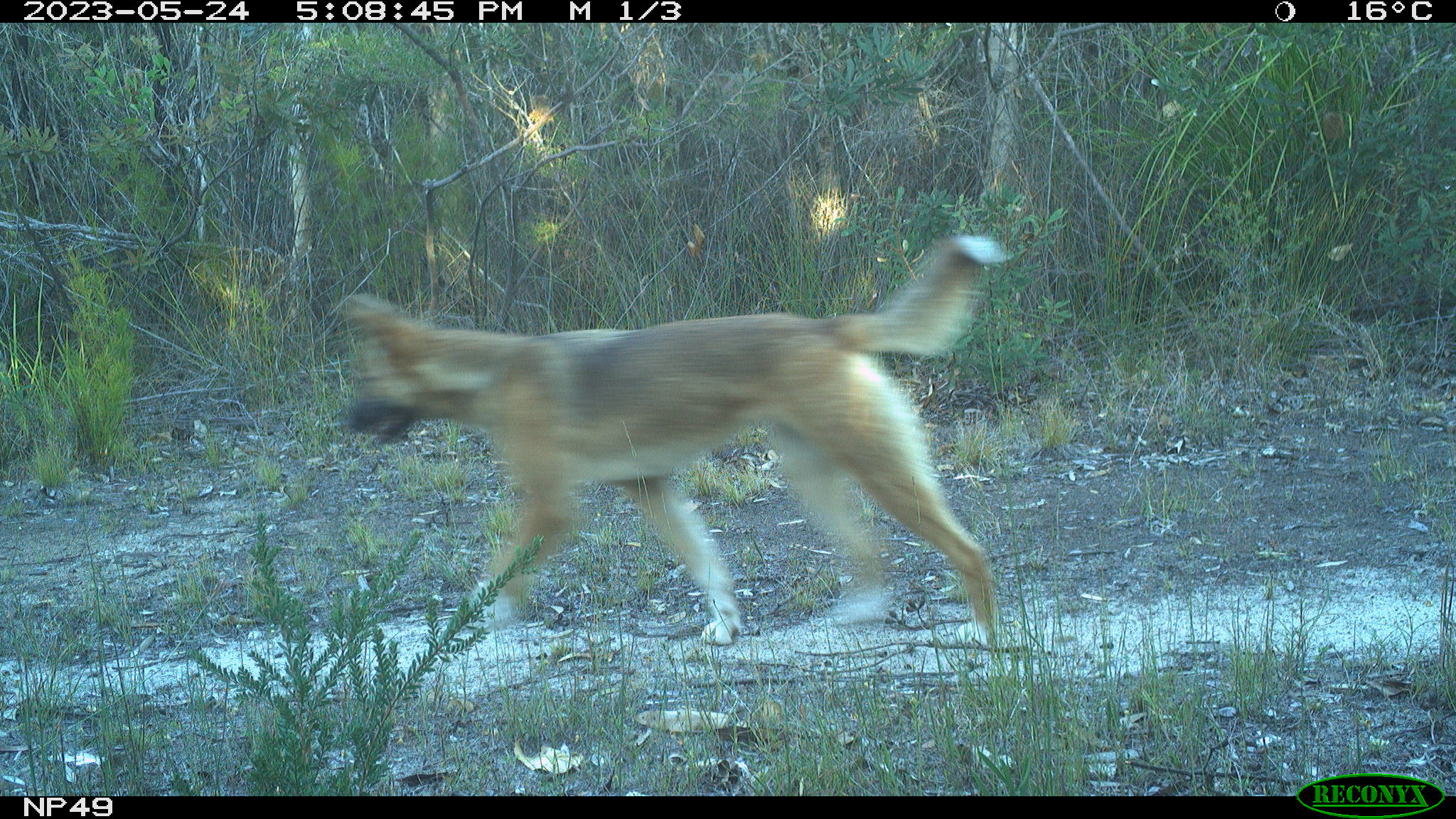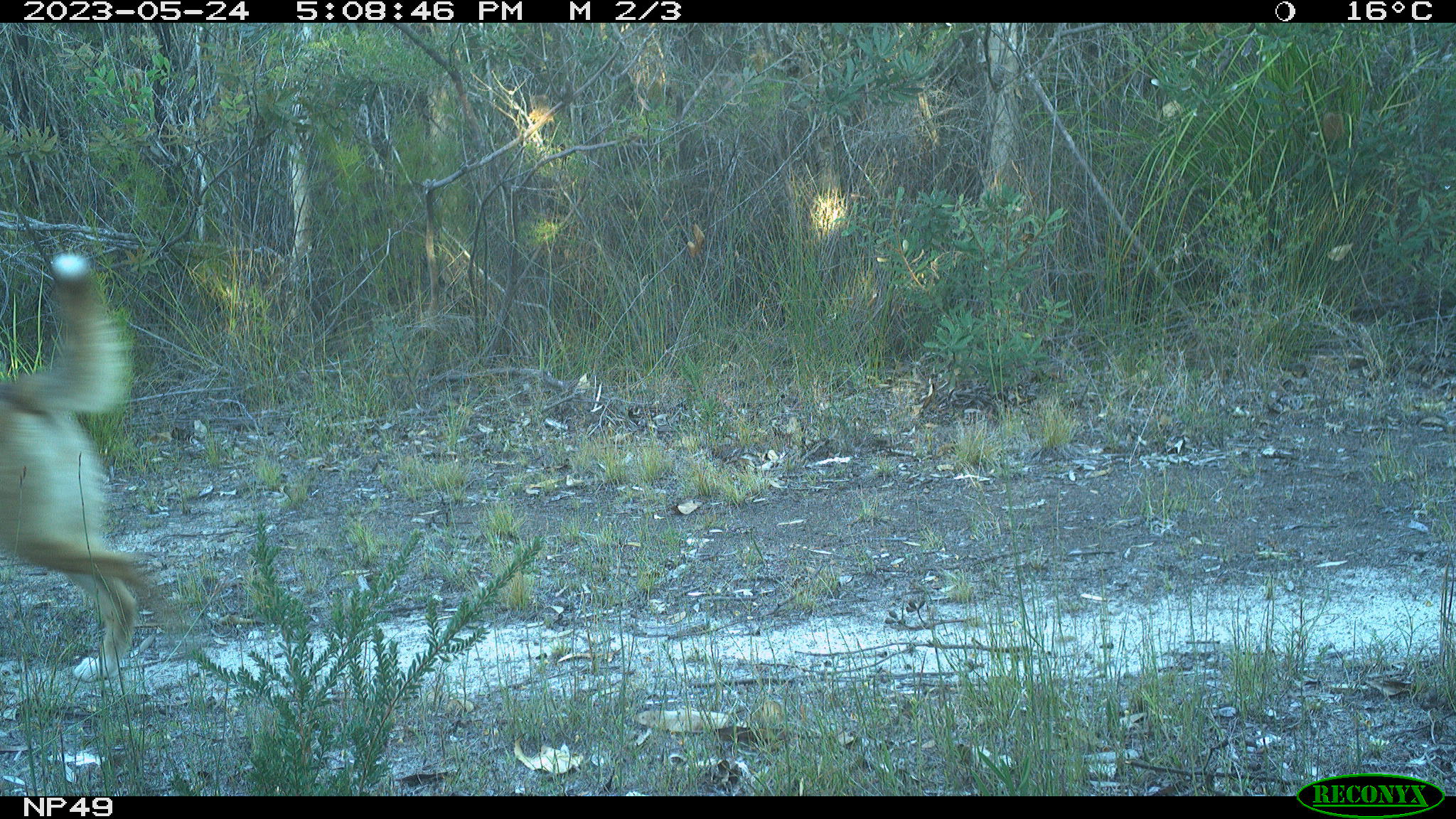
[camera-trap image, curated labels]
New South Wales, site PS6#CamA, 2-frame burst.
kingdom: Animalia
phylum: Chordata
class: Mammalia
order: Carnivora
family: Canidae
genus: Canis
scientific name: Canis familiaris dingo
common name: dingo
Dingo (Canis familiaris dingo).